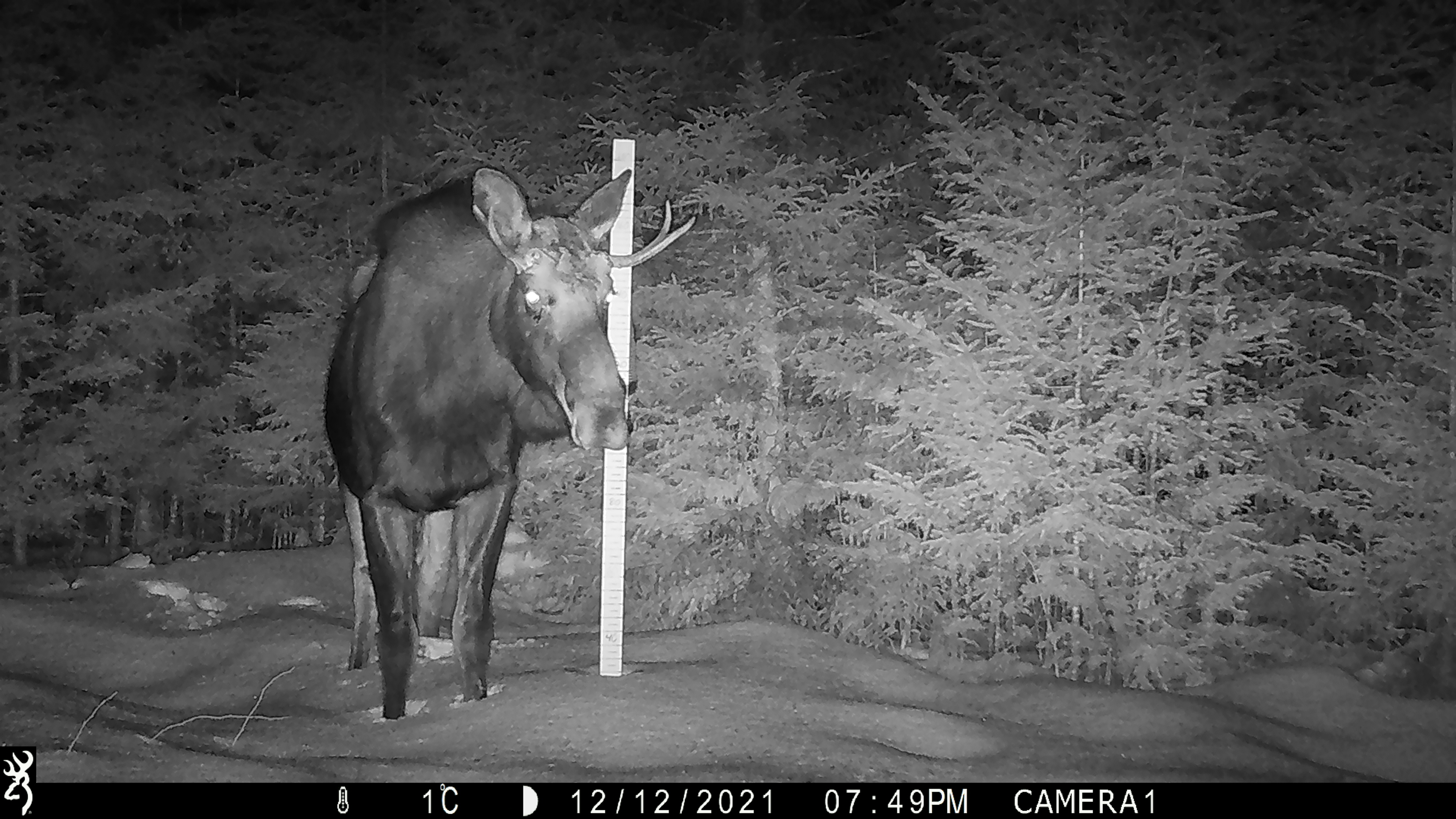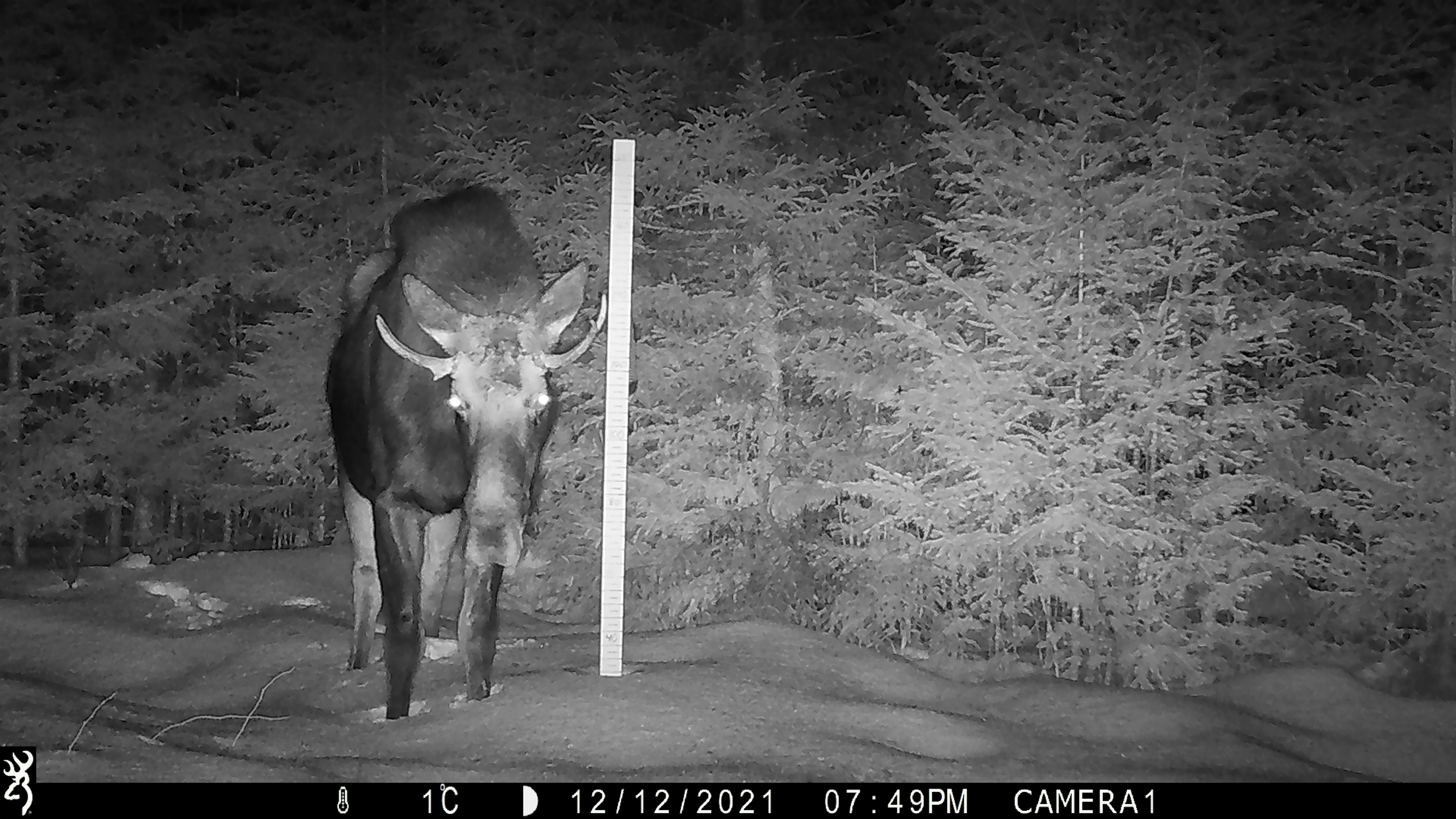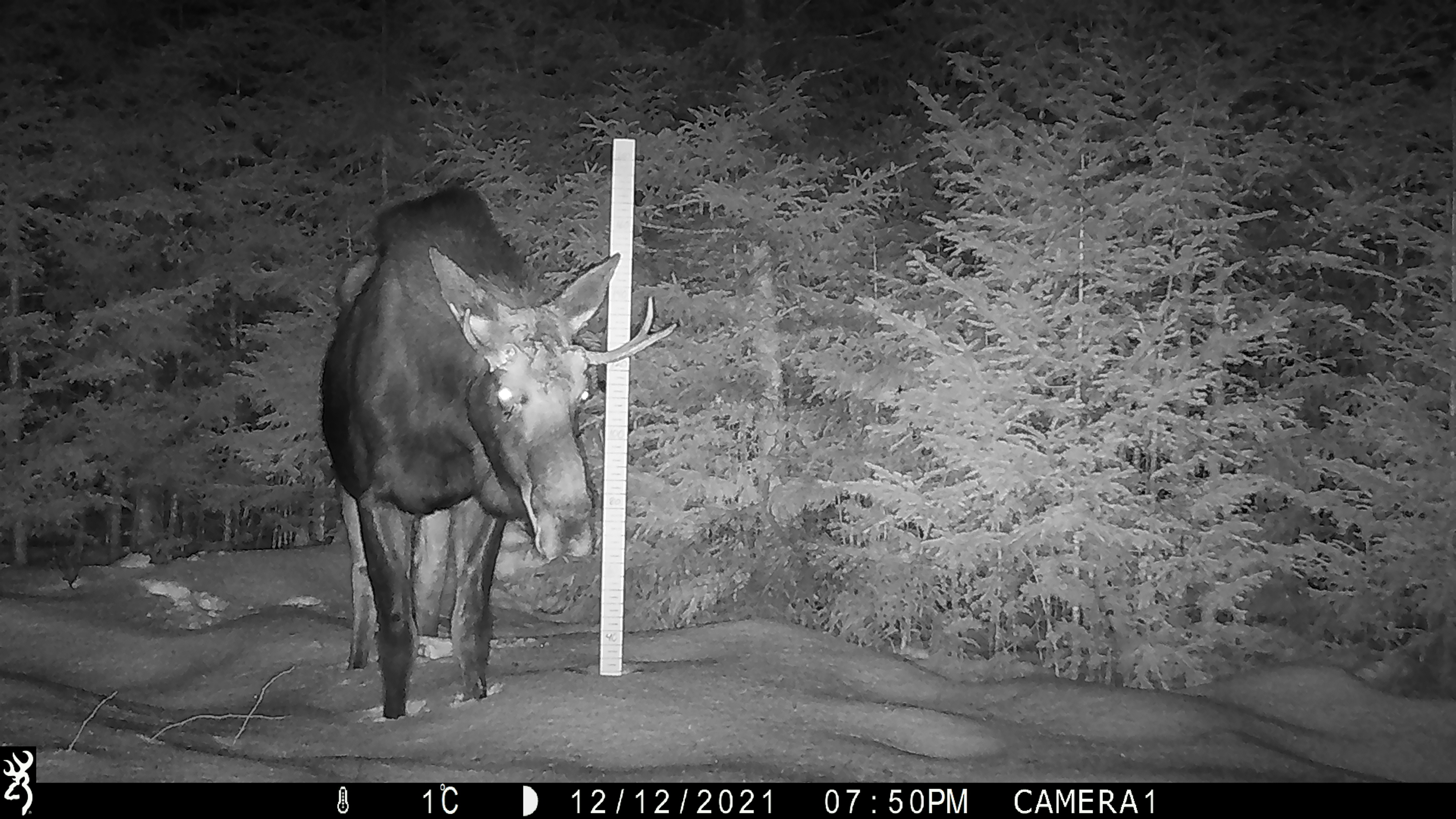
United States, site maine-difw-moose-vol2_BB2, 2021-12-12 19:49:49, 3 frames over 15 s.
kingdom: Animalia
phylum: Chordata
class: Mammalia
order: Artiodactyla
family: Cervidae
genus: Alces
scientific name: Alces alces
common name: moose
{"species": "moose (Alces alces)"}